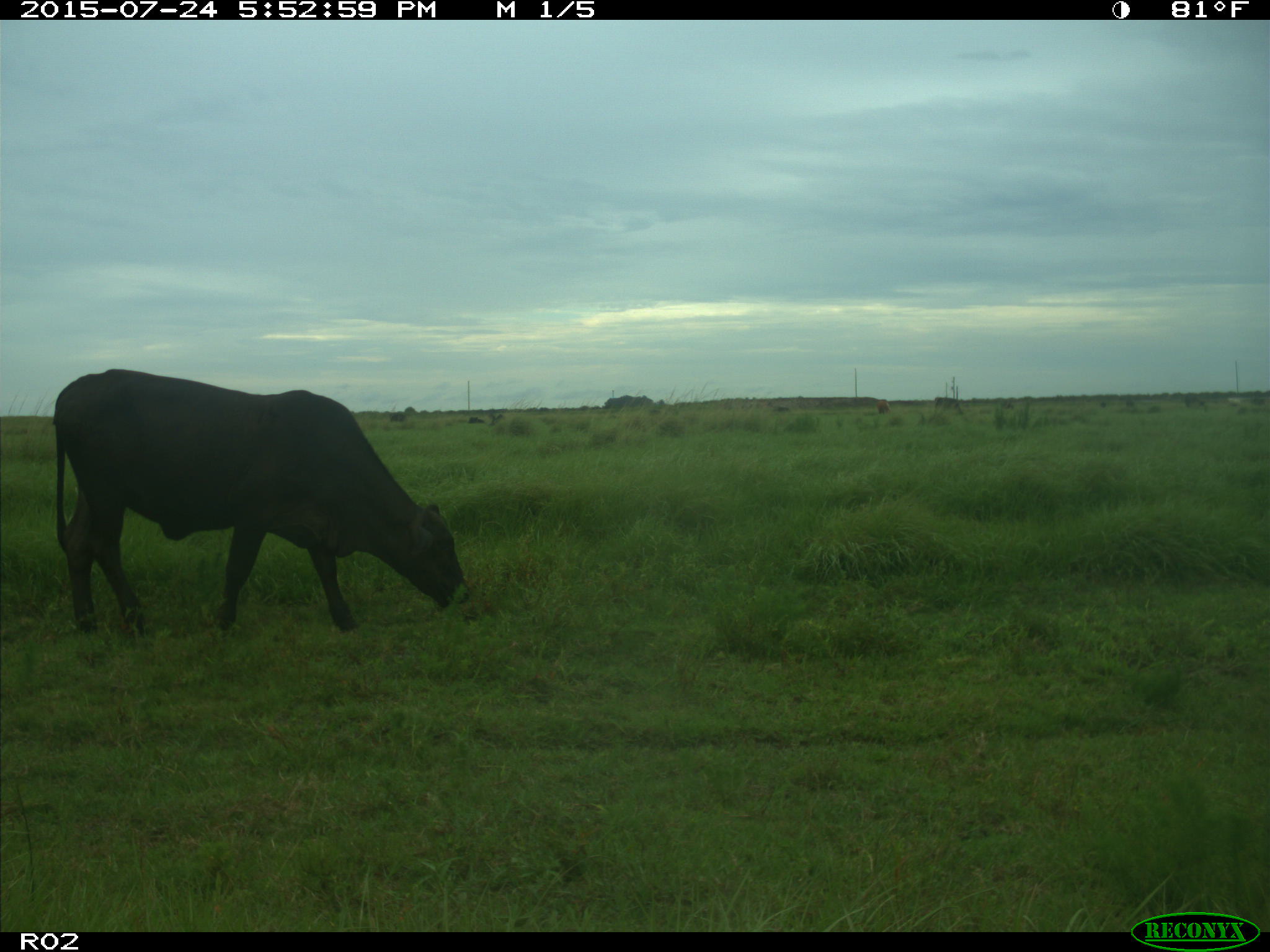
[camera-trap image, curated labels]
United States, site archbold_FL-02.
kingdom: Animalia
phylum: Chordata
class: Mammalia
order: Artiodactyla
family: Bovidae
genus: Bos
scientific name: Bos taurus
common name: domestic cow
Bos taurus (domestic cow).